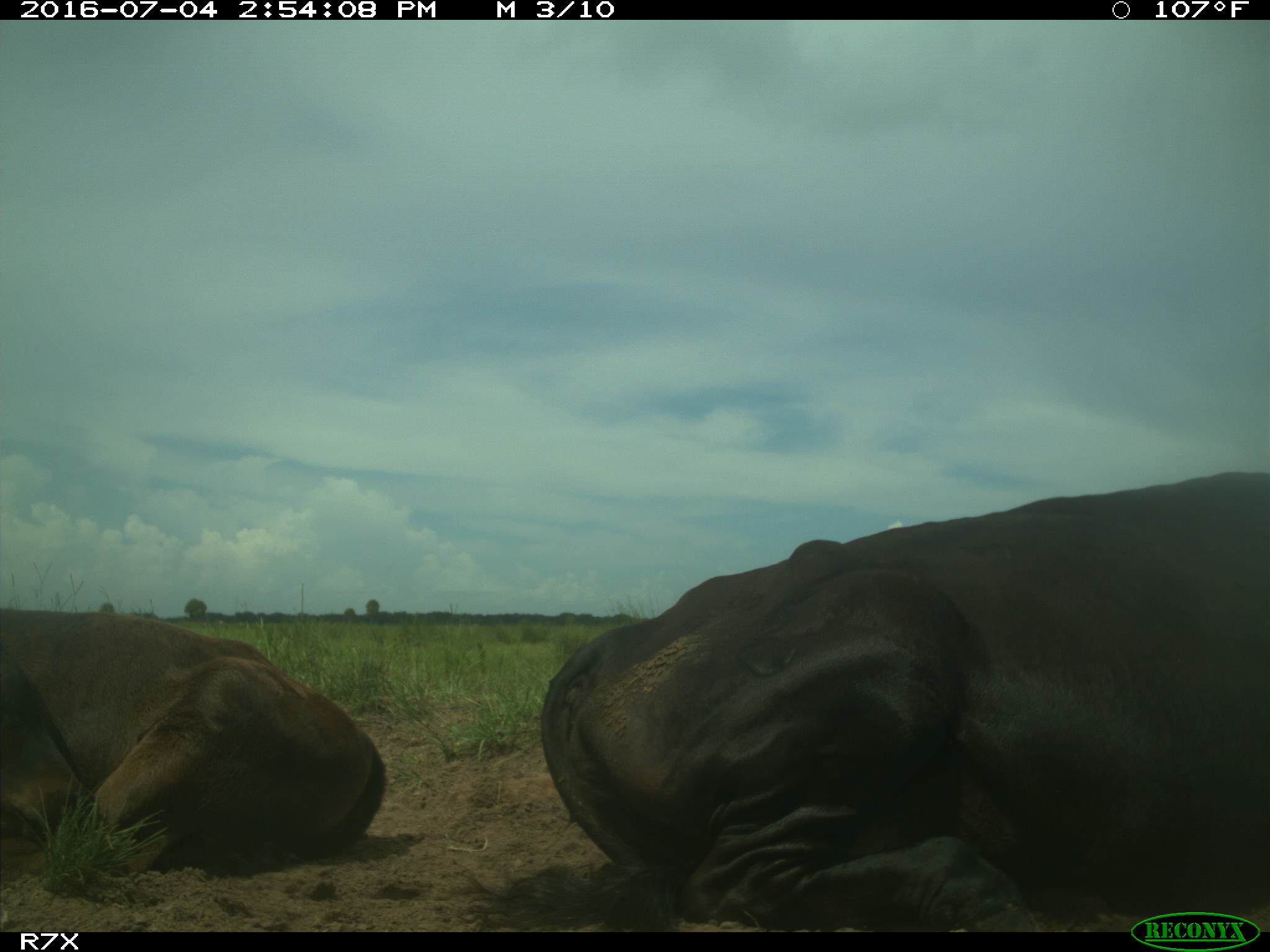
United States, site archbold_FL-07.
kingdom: Animalia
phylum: Chordata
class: Mammalia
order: Artiodactyla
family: Bovidae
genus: Bos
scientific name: Bos taurus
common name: domestic cow